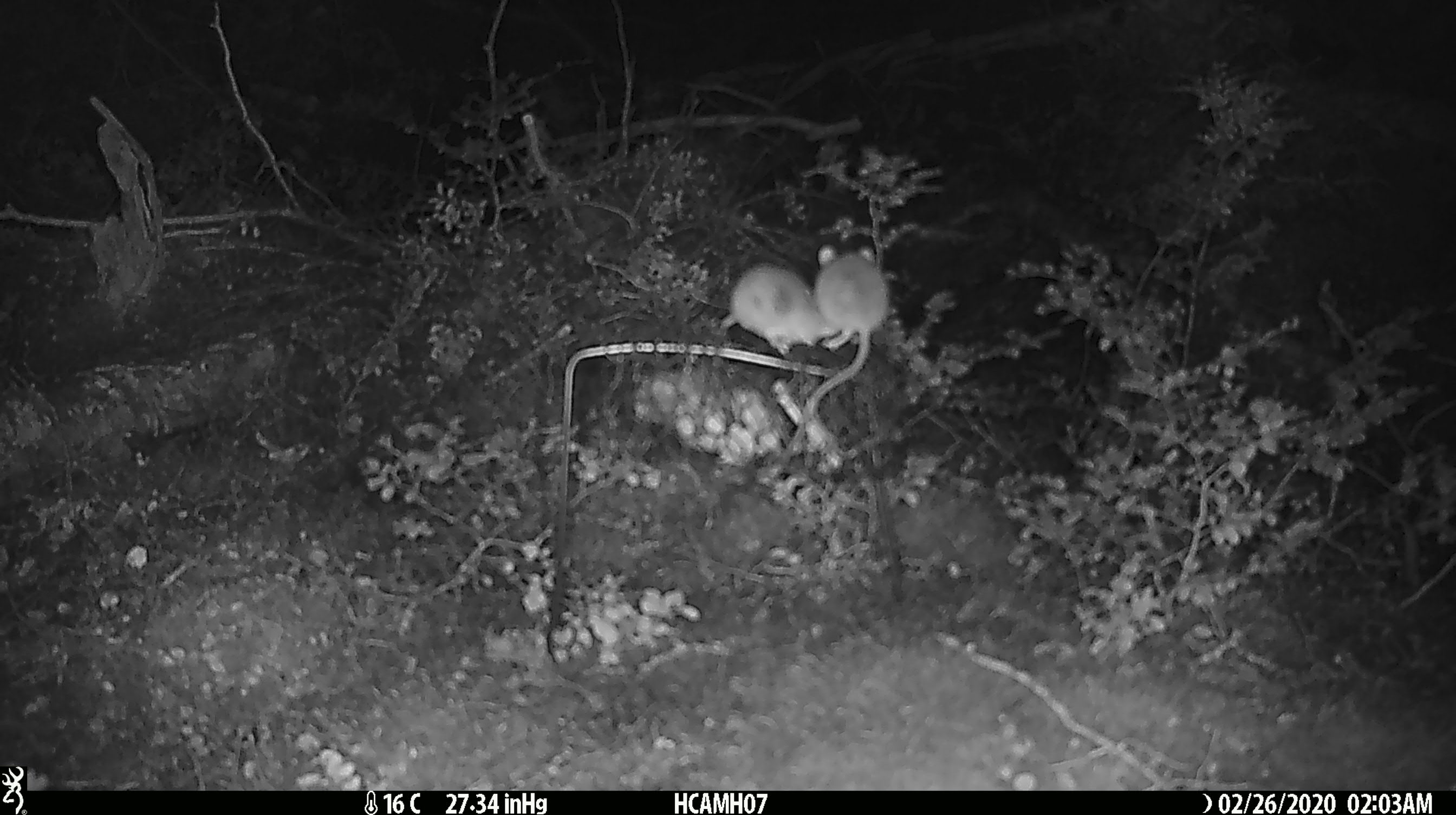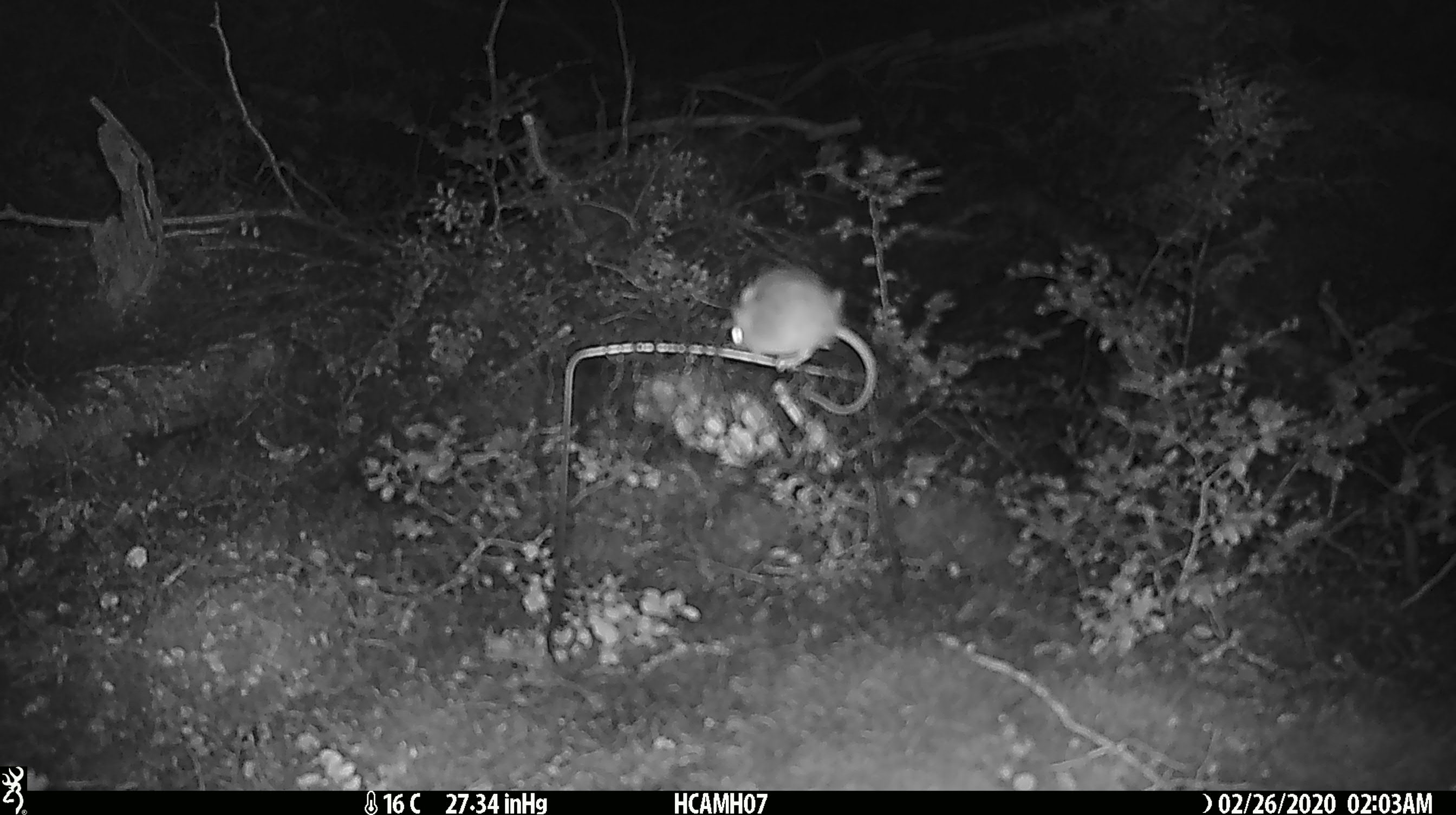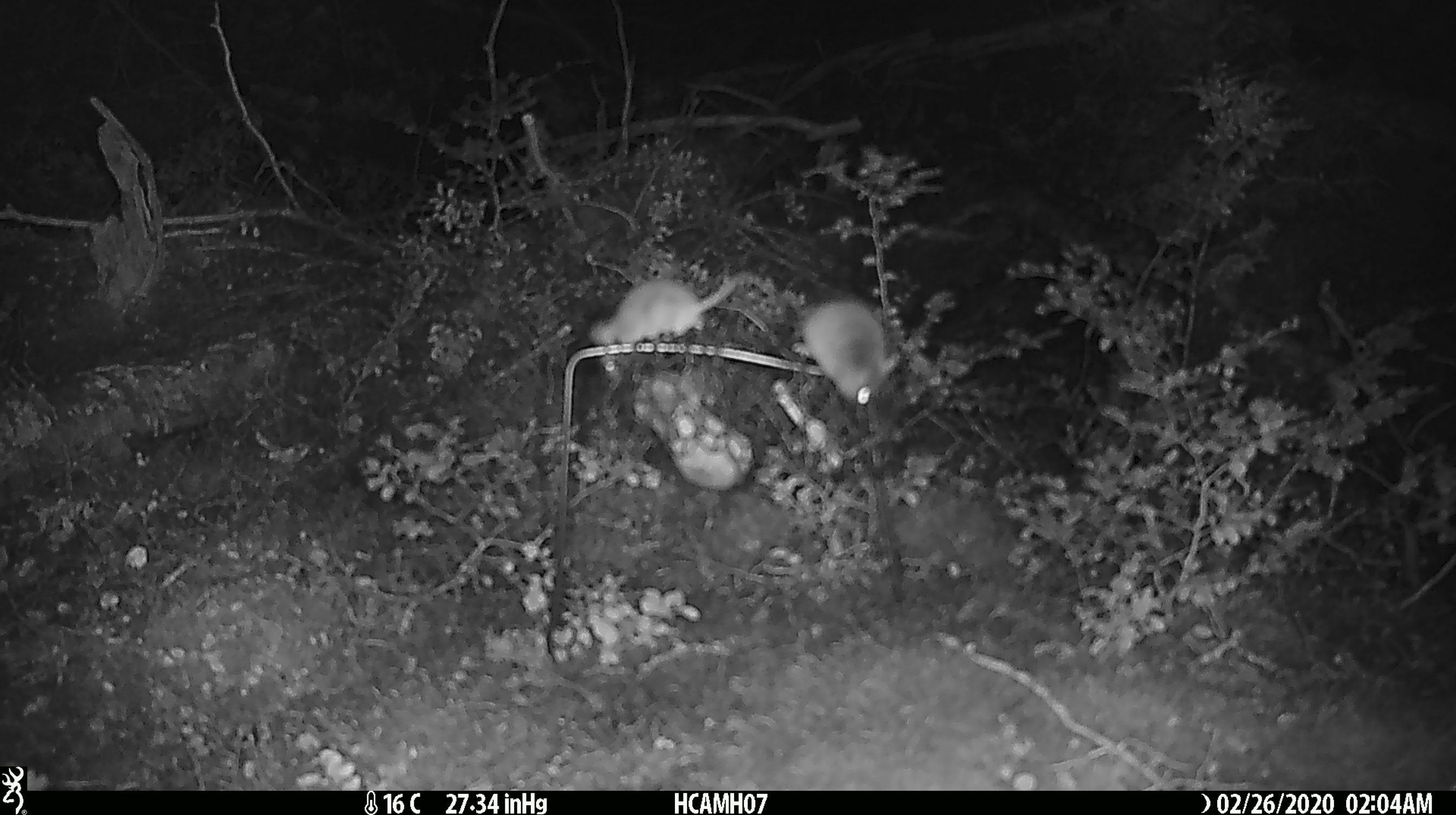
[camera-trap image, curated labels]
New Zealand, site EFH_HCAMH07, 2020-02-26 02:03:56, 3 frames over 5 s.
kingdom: Animalia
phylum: Chordata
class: Mammalia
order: Rodentia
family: Muridae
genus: Mus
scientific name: Mus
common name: mouse